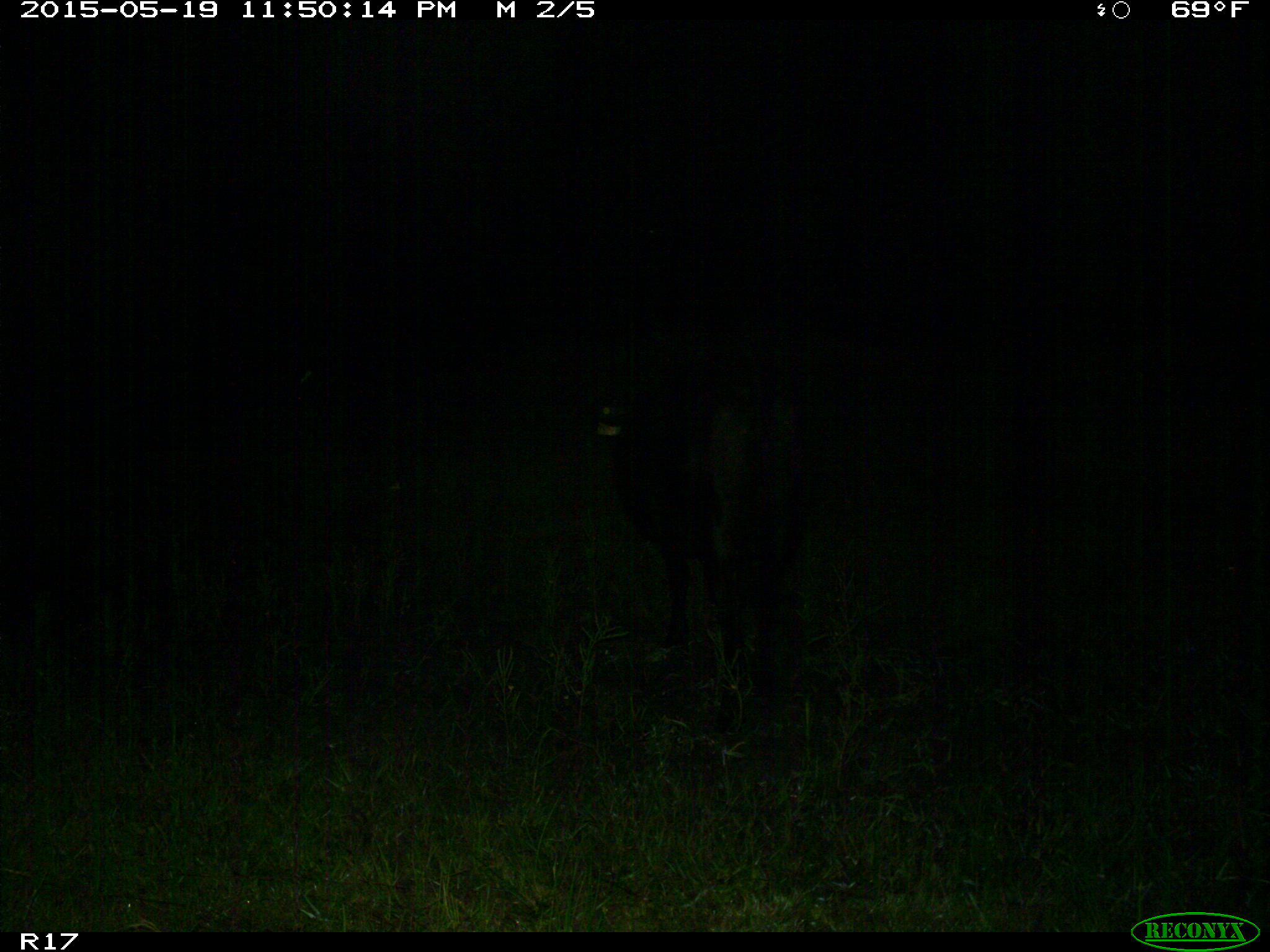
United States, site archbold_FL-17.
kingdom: Animalia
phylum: Chordata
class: Mammalia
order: Artiodactyla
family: Bovidae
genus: Bos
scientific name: Bos taurus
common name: domestic cow